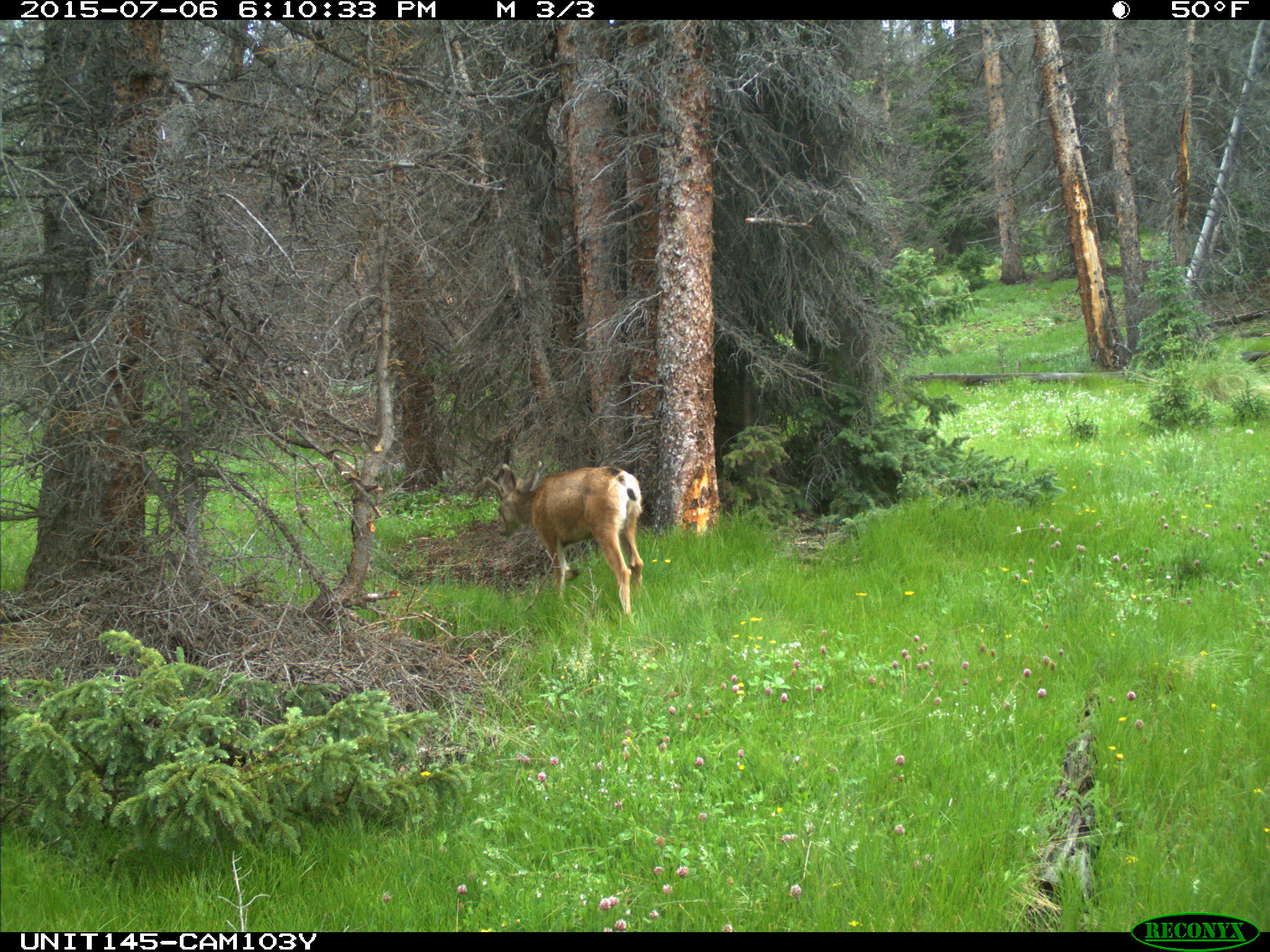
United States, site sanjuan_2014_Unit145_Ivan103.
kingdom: Animalia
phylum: Chordata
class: Mammalia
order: Artiodactyla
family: Cervidae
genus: Odocoileus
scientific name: Odocoileus hemionus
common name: mule deer